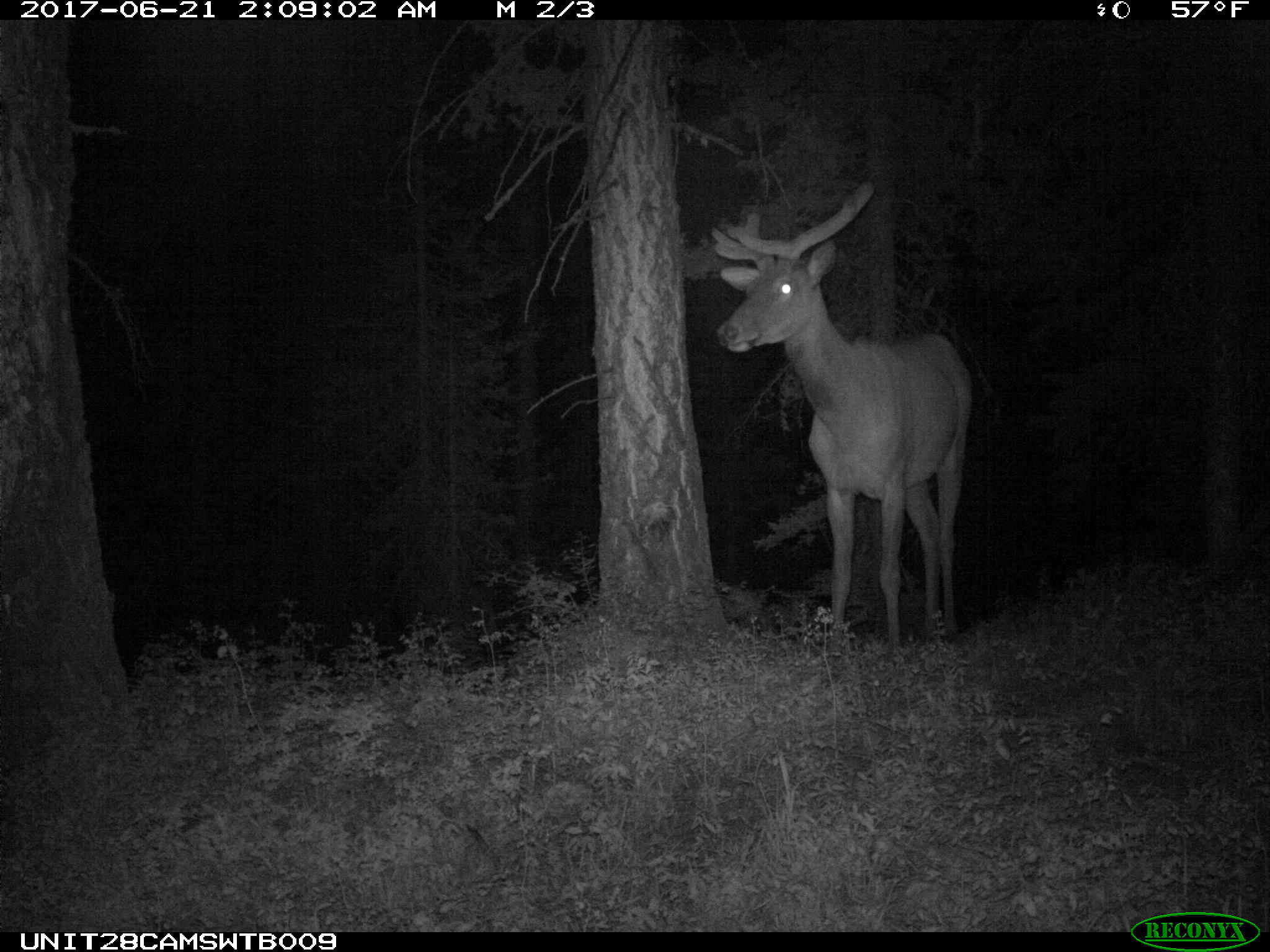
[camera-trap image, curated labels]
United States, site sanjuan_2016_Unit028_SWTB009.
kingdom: Animalia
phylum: Chordata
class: Mammalia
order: Artiodactyla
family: Cervidae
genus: Cervus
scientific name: Cervus elaphus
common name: red deer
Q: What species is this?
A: Cervus elaphus (red deer).